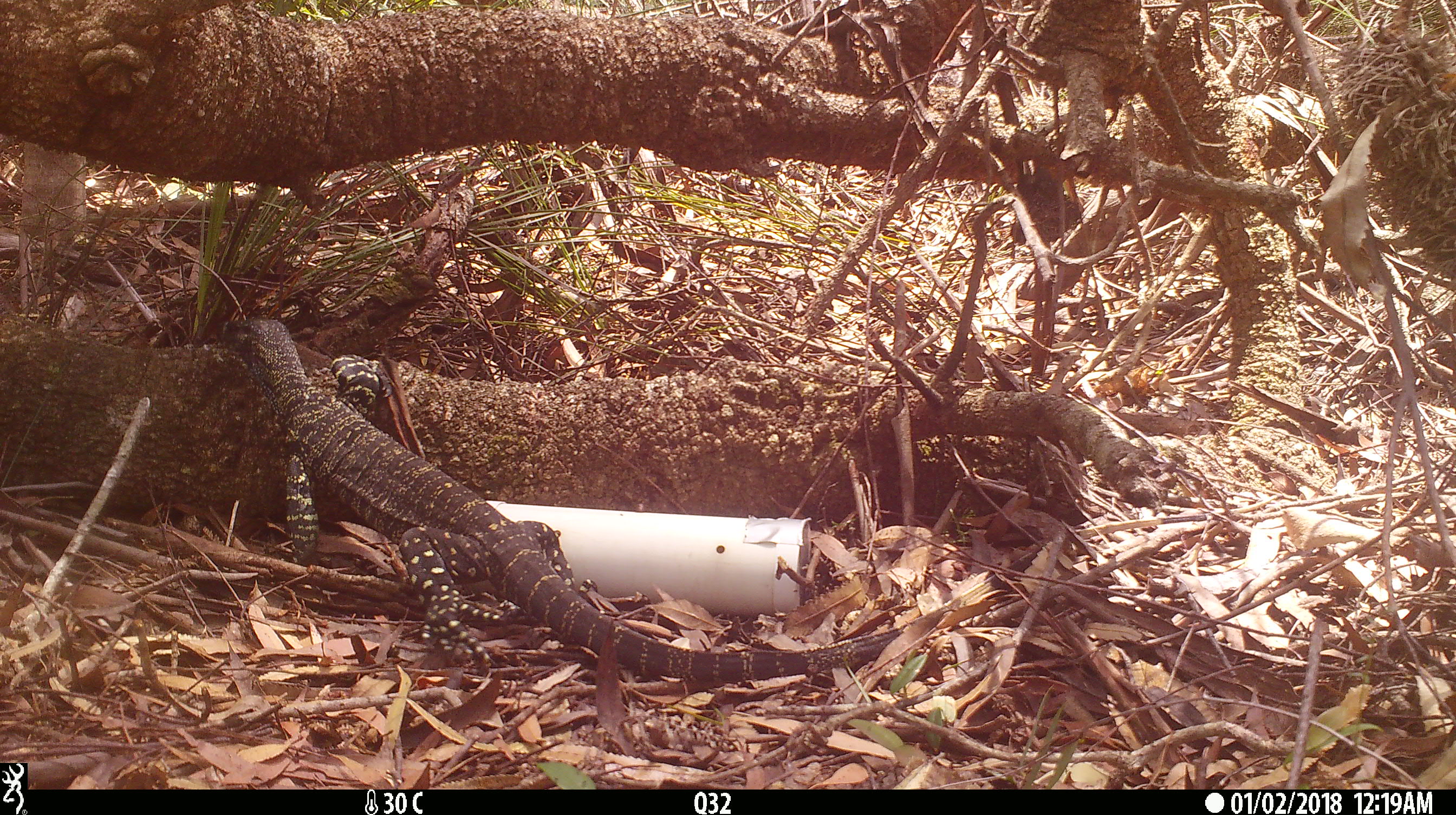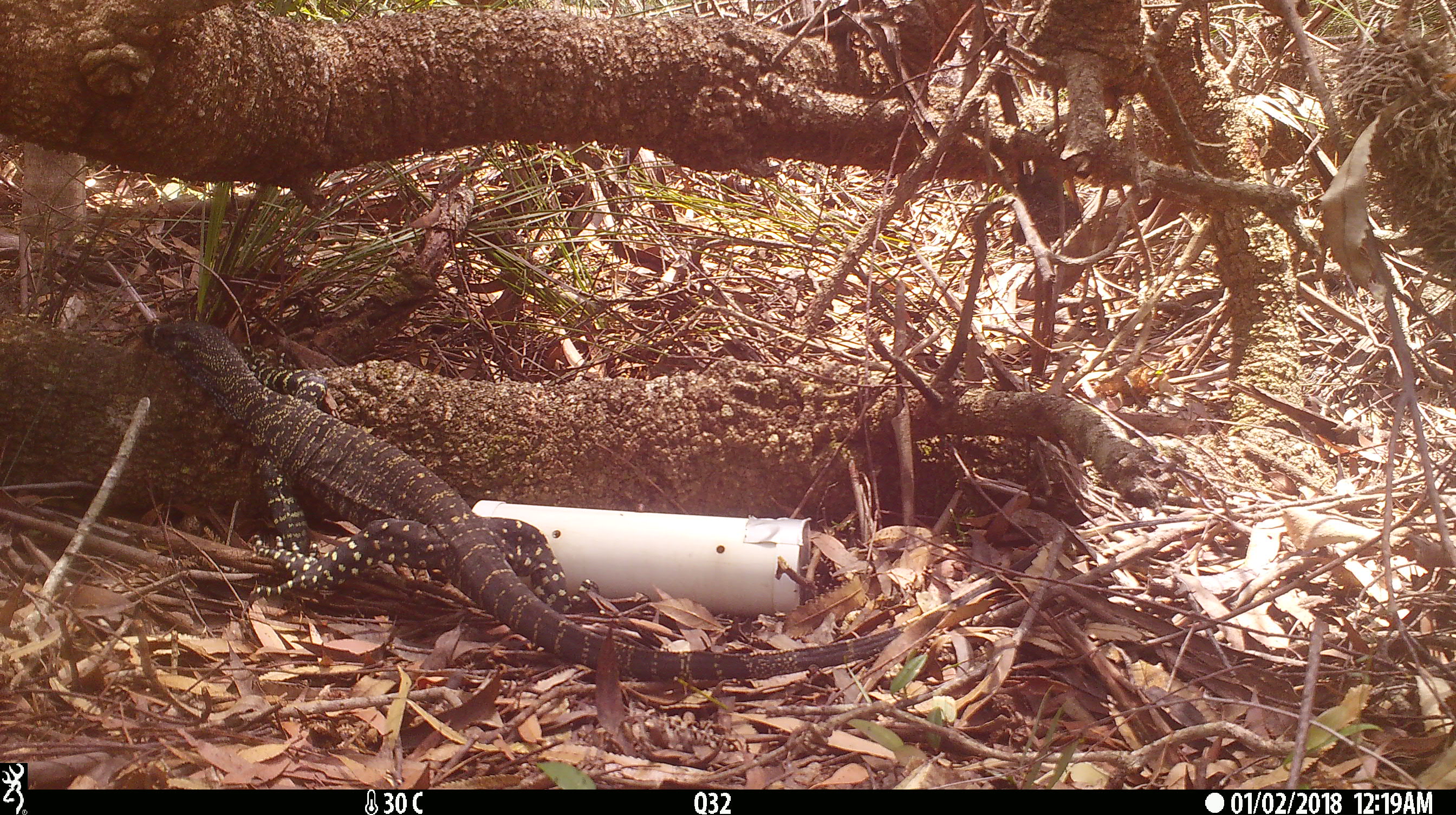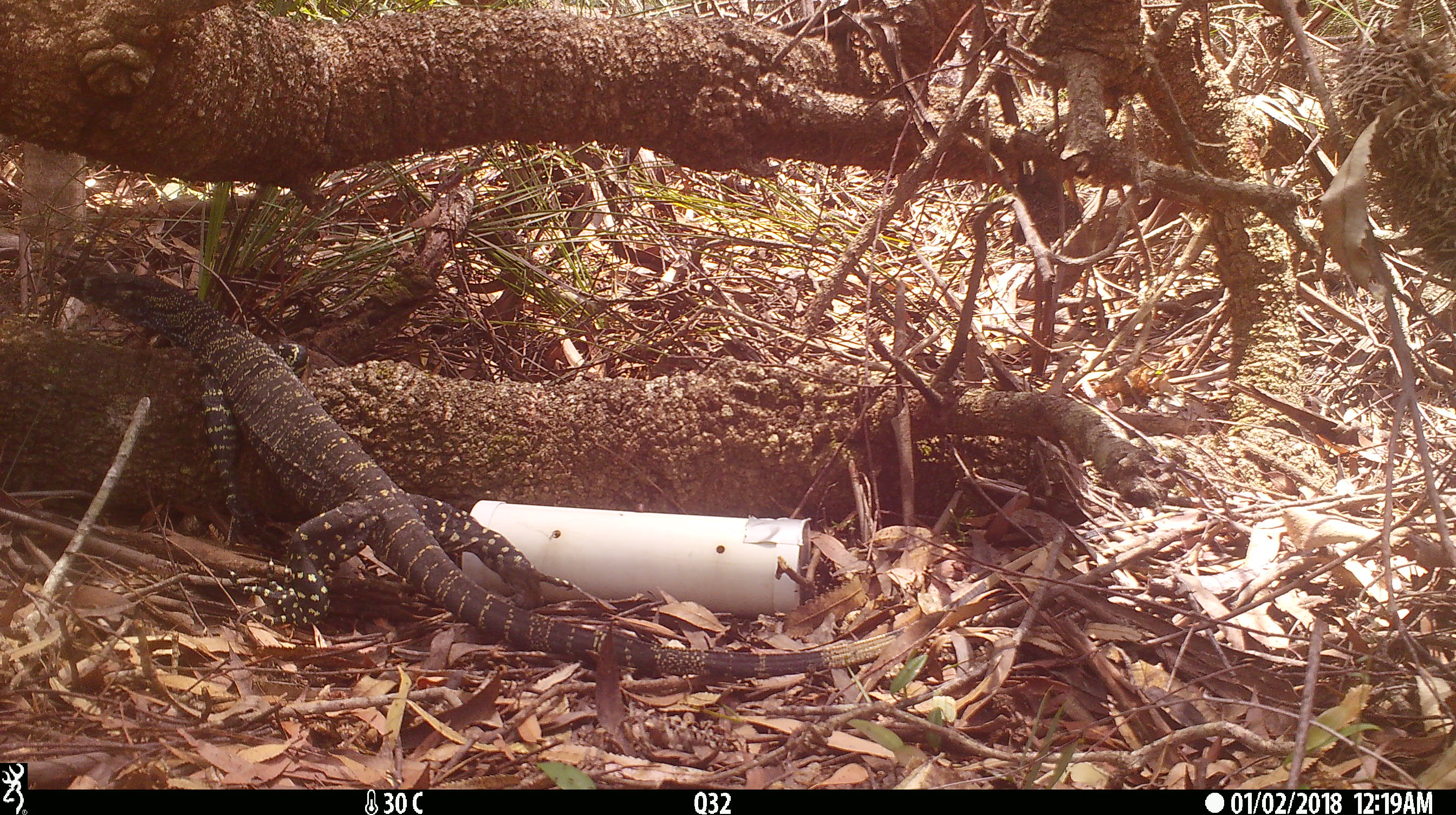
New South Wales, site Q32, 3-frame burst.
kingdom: Animalia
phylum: Chordata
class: Reptilia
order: Squamata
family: Varanidae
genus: Varanus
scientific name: Varanus varius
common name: lace monitor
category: goanna